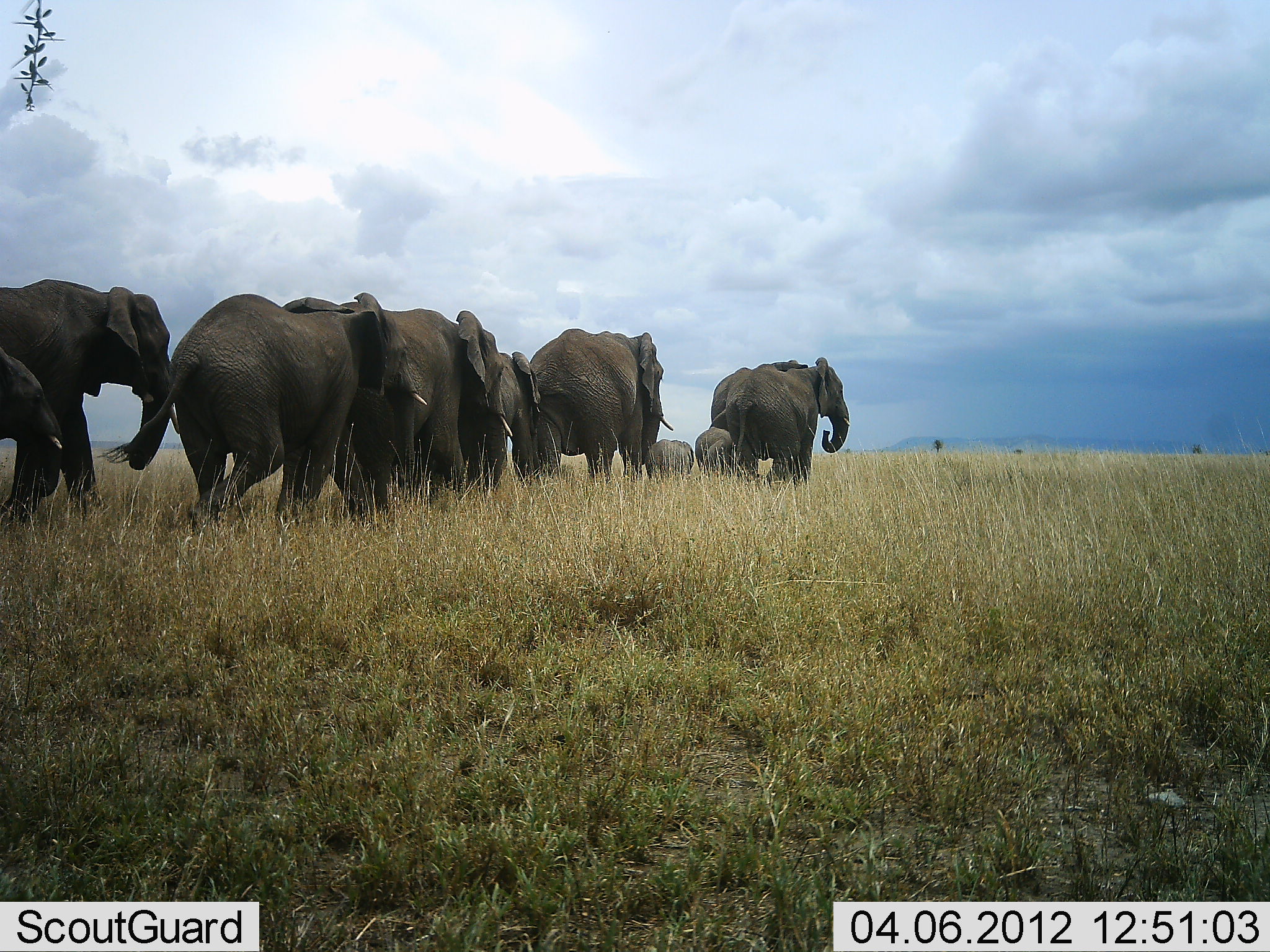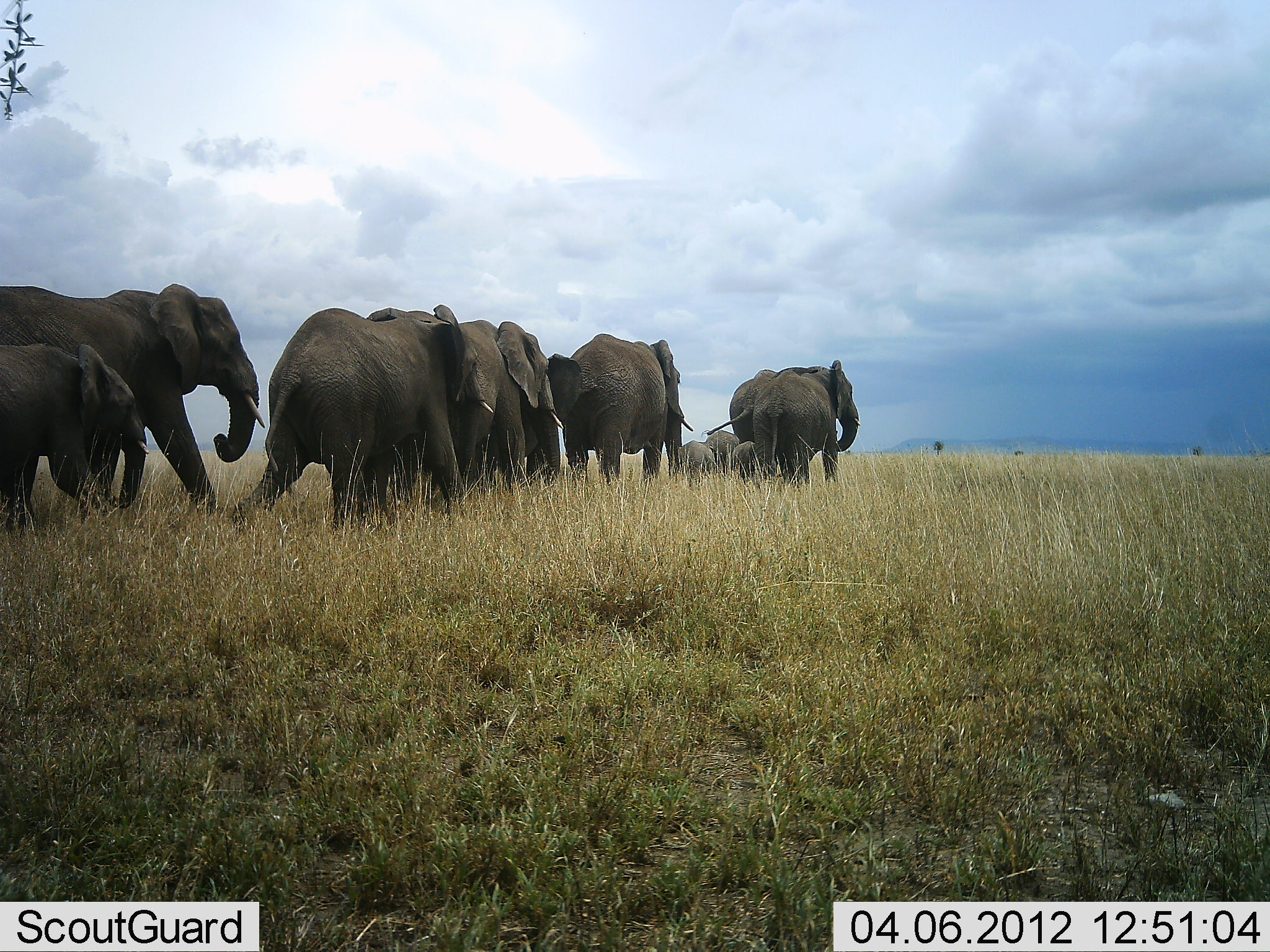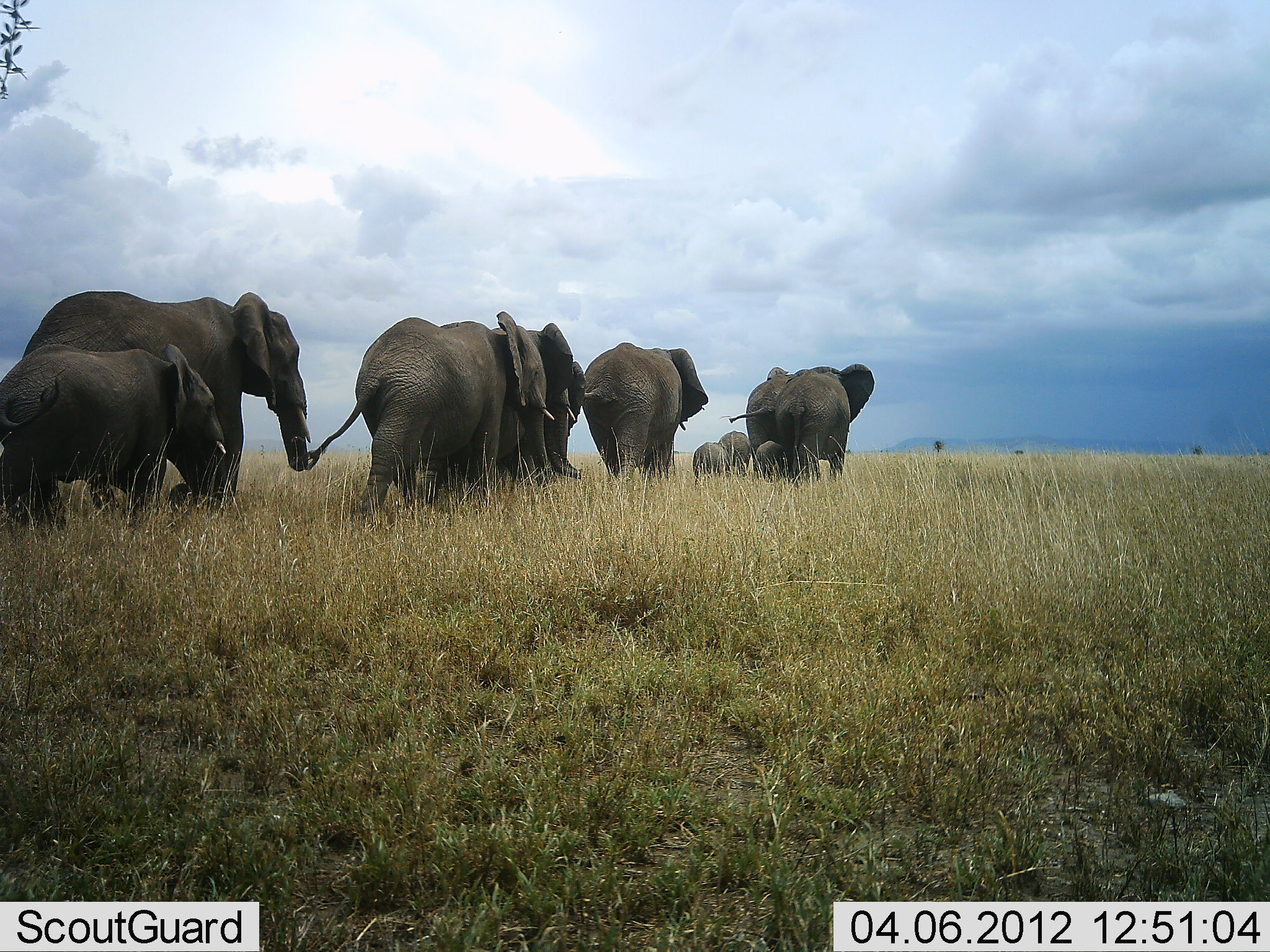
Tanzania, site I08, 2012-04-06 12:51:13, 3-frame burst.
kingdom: Animalia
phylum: Chordata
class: Mammalia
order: Proboscidea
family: Elephantidae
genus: Loxodonta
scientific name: Loxodonta africana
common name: african bush elephant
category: elephant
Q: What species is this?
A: Elephant (african bush elephant) (Loxodonta africana).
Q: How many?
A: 10.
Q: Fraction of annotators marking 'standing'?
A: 3%.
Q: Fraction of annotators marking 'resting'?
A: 0%.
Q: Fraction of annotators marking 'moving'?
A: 100%.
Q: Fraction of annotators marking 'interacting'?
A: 3%.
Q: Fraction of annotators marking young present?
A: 82%.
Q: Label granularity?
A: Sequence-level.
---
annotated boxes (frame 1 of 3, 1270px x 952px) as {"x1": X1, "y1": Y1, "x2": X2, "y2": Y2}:
animal: {"x1": 105, "y1": 293, "x2": 429, "y2": 528}; {"x1": 0, "y1": 279, "x2": 177, "y2": 522}; {"x1": 370, "y1": 303, "x2": 512, "y2": 515}; {"x1": 532, "y1": 328, "x2": 674, "y2": 492}; {"x1": 723, "y1": 356, "x2": 851, "y2": 486}; {"x1": 707, "y1": 359, "x2": 808, "y2": 472}; {"x1": 1, "y1": 346, "x2": 66, "y2": 514}; {"x1": 495, "y1": 350, "x2": 541, "y2": 486}; {"x1": 695, "y1": 426, "x2": 736, "y2": 477}; {"x1": 646, "y1": 439, "x2": 694, "y2": 481}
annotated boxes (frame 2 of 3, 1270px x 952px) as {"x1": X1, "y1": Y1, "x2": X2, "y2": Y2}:
animal: {"x1": 0, "y1": 282, "x2": 264, "y2": 511}; {"x1": 237, "y1": 306, "x2": 495, "y2": 528}; {"x1": 0, "y1": 341, "x2": 151, "y2": 536}; {"x1": 429, "y1": 320, "x2": 584, "y2": 500}; {"x1": 569, "y1": 332, "x2": 694, "y2": 484}; {"x1": 752, "y1": 359, "x2": 861, "y2": 481}; {"x1": 706, "y1": 368, "x2": 788, "y2": 478}; {"x1": 677, "y1": 440, "x2": 717, "y2": 480}; {"x1": 705, "y1": 431, "x2": 740, "y2": 474}; {"x1": 729, "y1": 441, "x2": 759, "y2": 482}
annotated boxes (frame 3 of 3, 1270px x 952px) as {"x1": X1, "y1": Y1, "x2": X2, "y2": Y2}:
animal: {"x1": 20, "y1": 289, "x2": 313, "y2": 509}; {"x1": 304, "y1": 309, "x2": 555, "y2": 513}; {"x1": 0, "y1": 343, "x2": 226, "y2": 531}; {"x1": 583, "y1": 342, "x2": 709, "y2": 489}; {"x1": 490, "y1": 324, "x2": 588, "y2": 482}; {"x1": 776, "y1": 362, "x2": 876, "y2": 484}; {"x1": 728, "y1": 366, "x2": 794, "y2": 479}; {"x1": 718, "y1": 431, "x2": 750, "y2": 478}; {"x1": 692, "y1": 443, "x2": 729, "y2": 482}; {"x1": 754, "y1": 441, "x2": 787, "y2": 481}